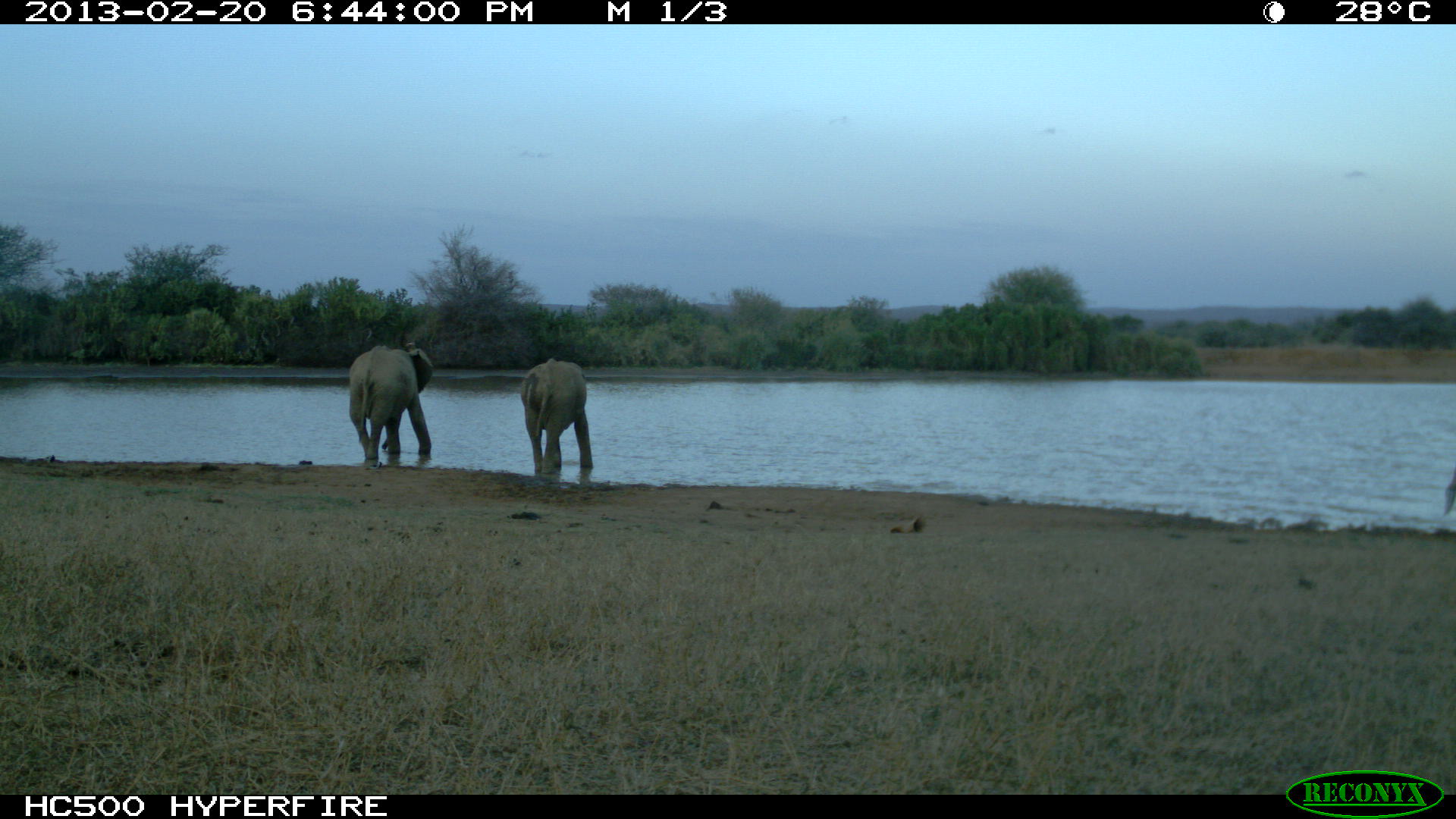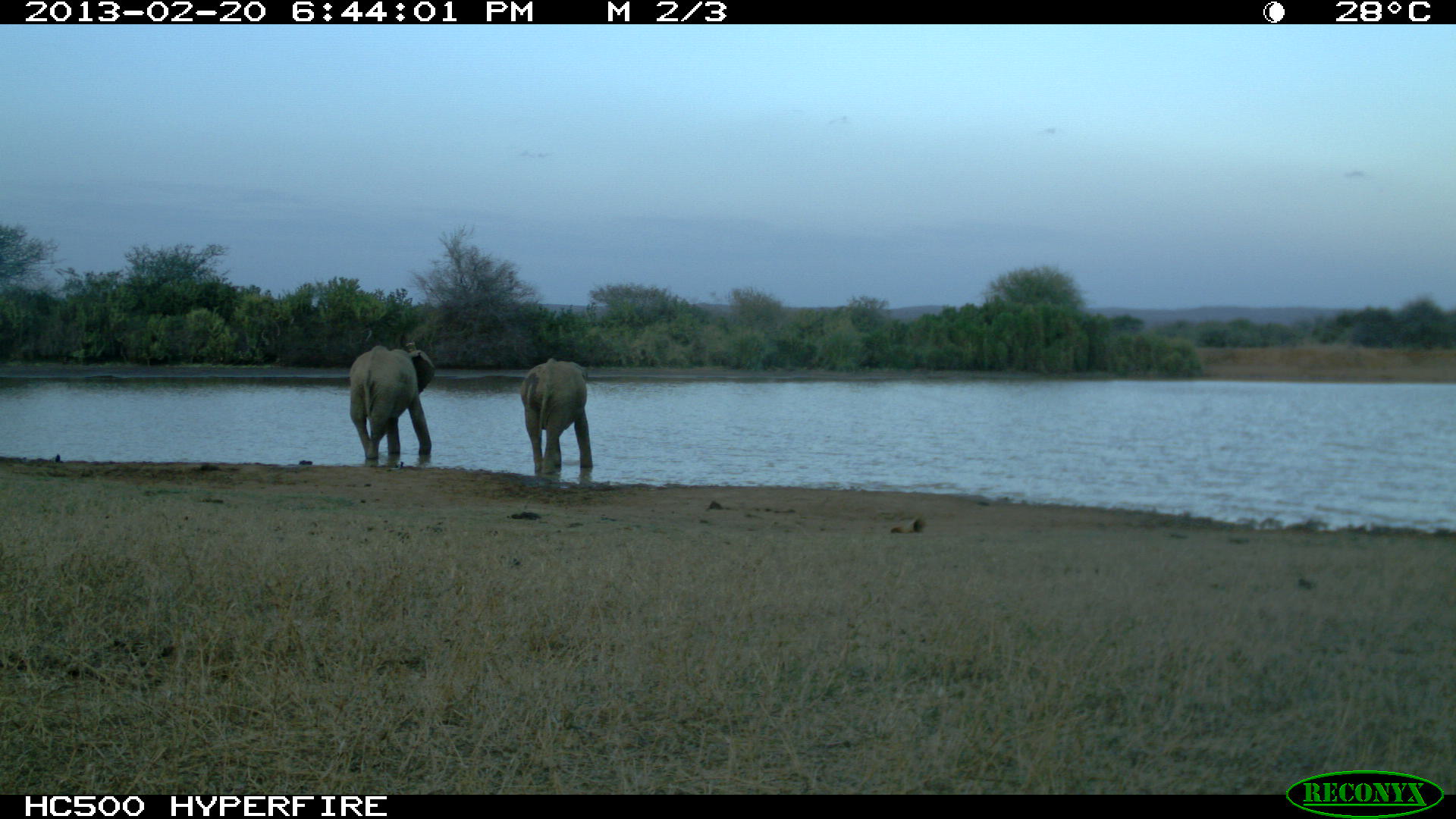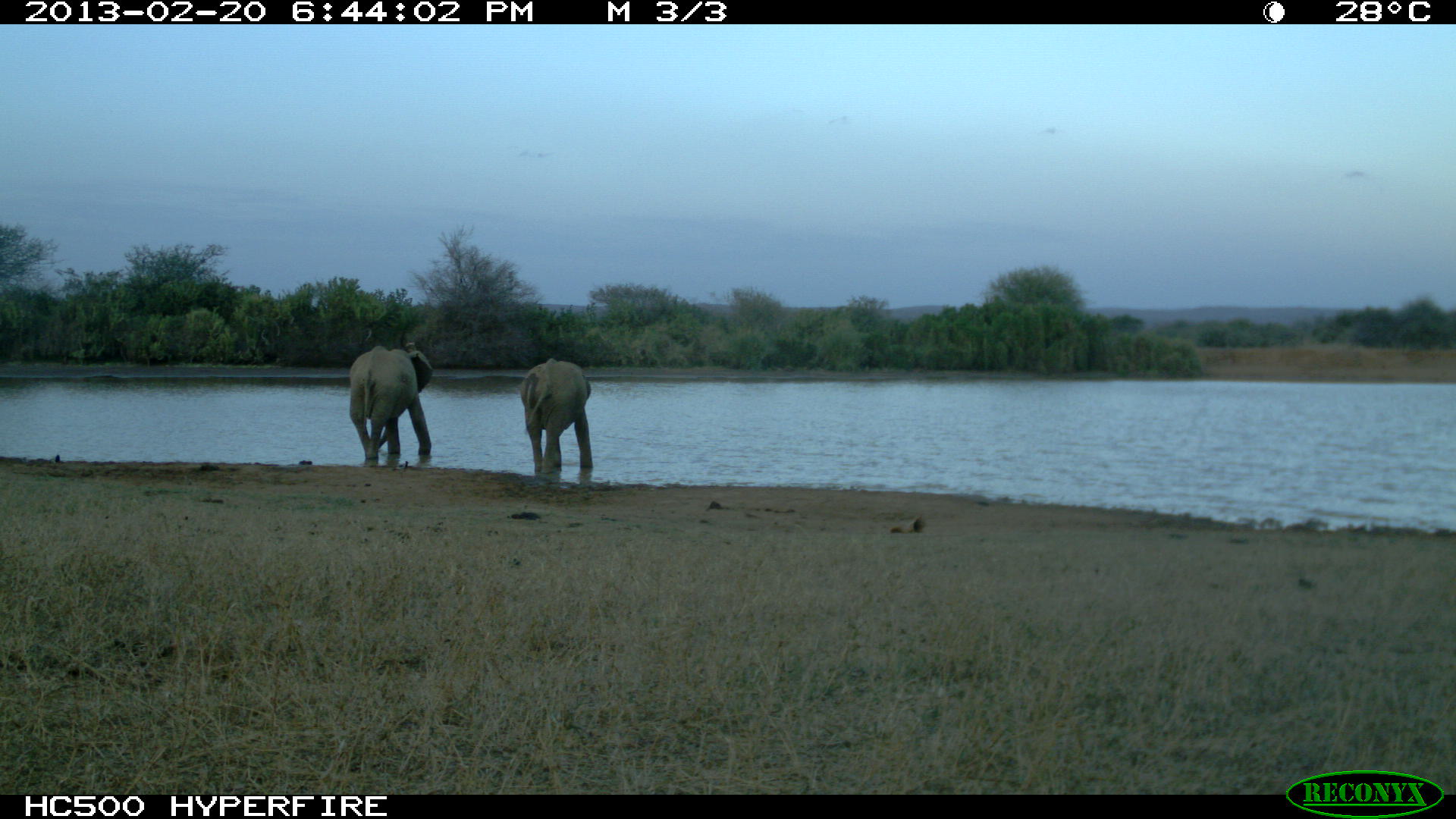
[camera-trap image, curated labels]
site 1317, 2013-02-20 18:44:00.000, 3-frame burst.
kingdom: Animalia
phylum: Chordata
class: Mammalia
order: Proboscidea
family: Elephantidae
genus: Loxodonta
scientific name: Loxodonta africana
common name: african bush elephant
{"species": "Loxodonta africana (african bush elephant)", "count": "3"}